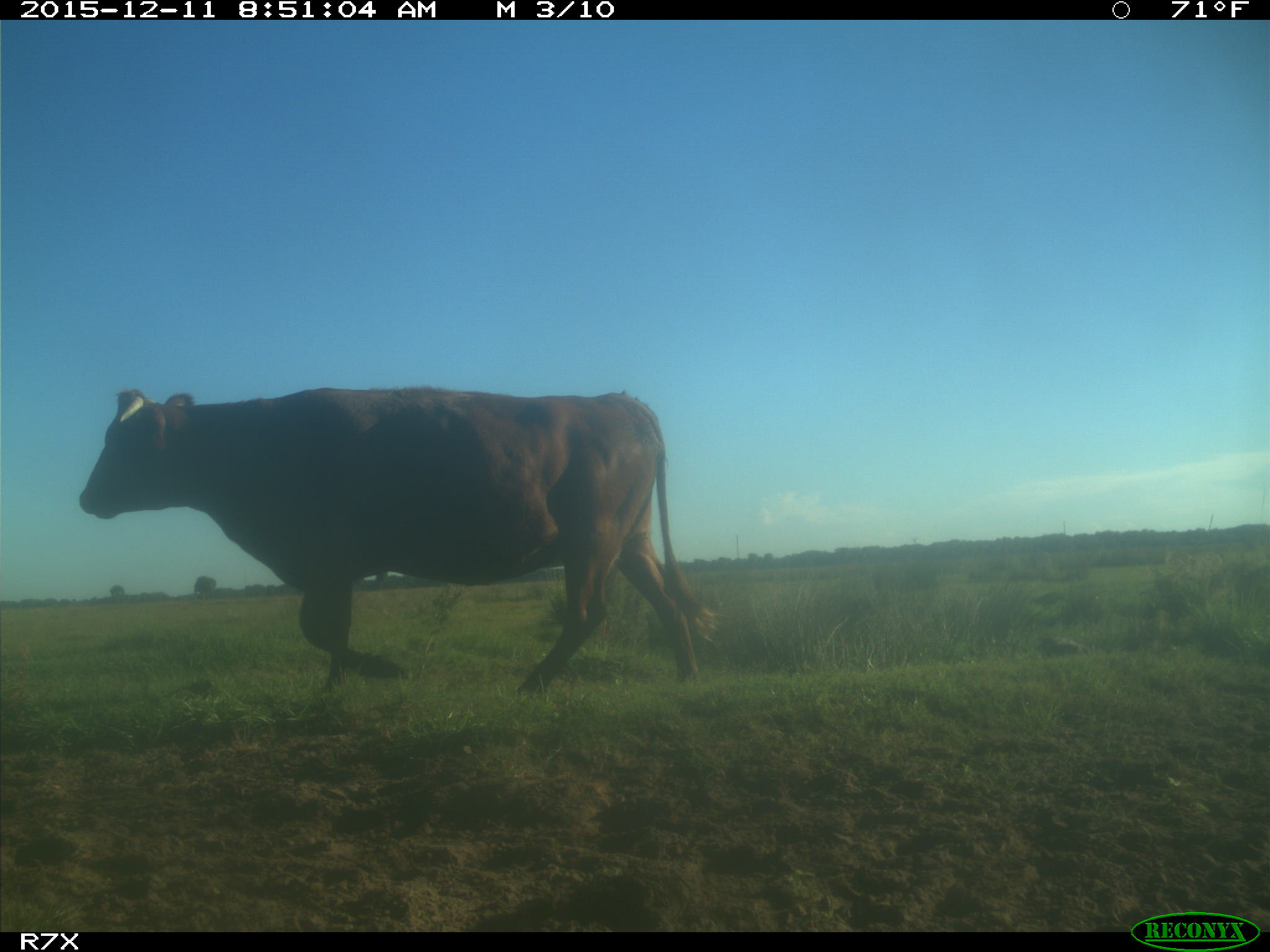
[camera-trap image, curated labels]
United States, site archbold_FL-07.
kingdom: Animalia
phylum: Chordata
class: Mammalia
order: Artiodactyla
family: Bovidae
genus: Bos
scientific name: Bos taurus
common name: domestic cow